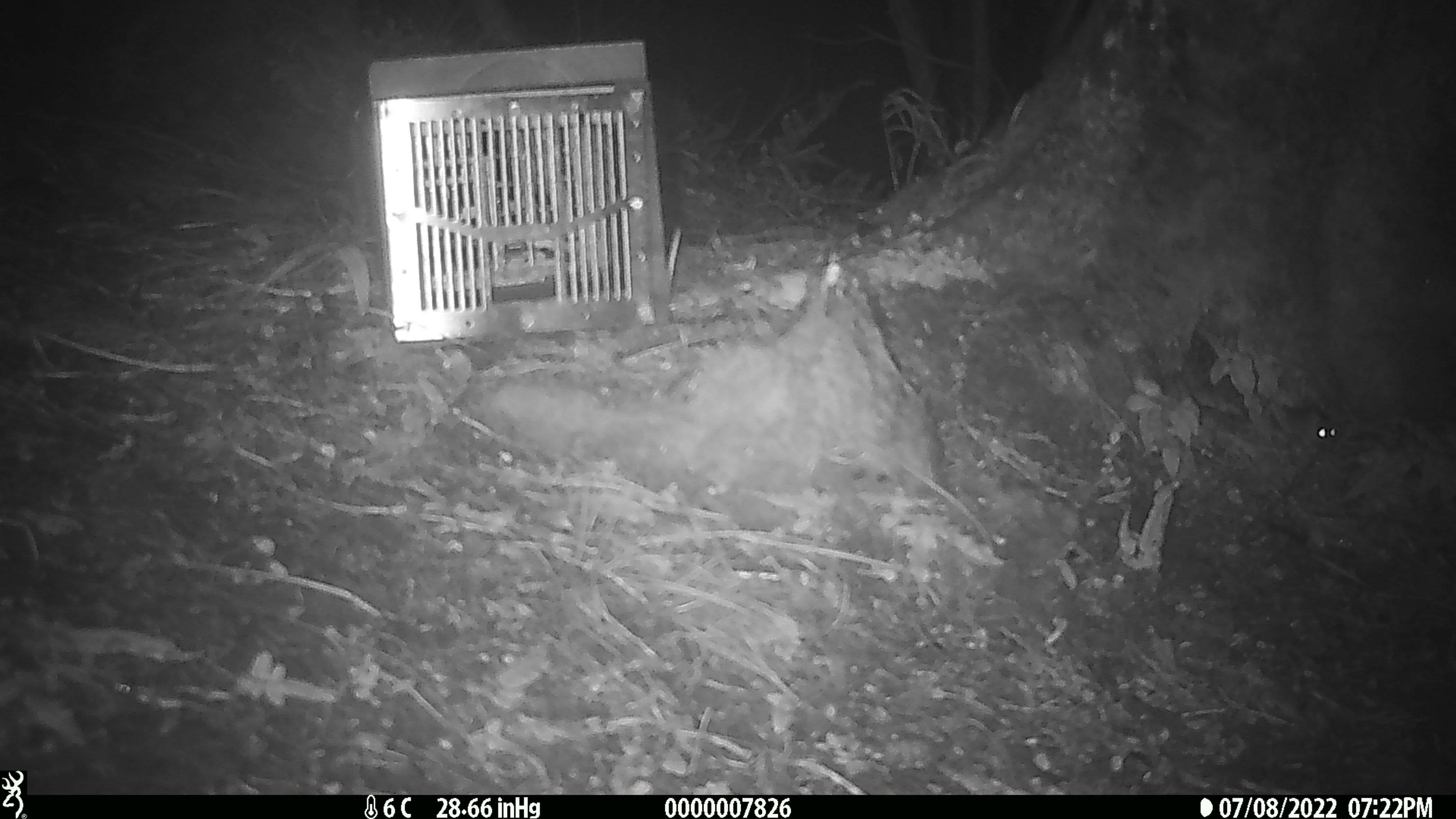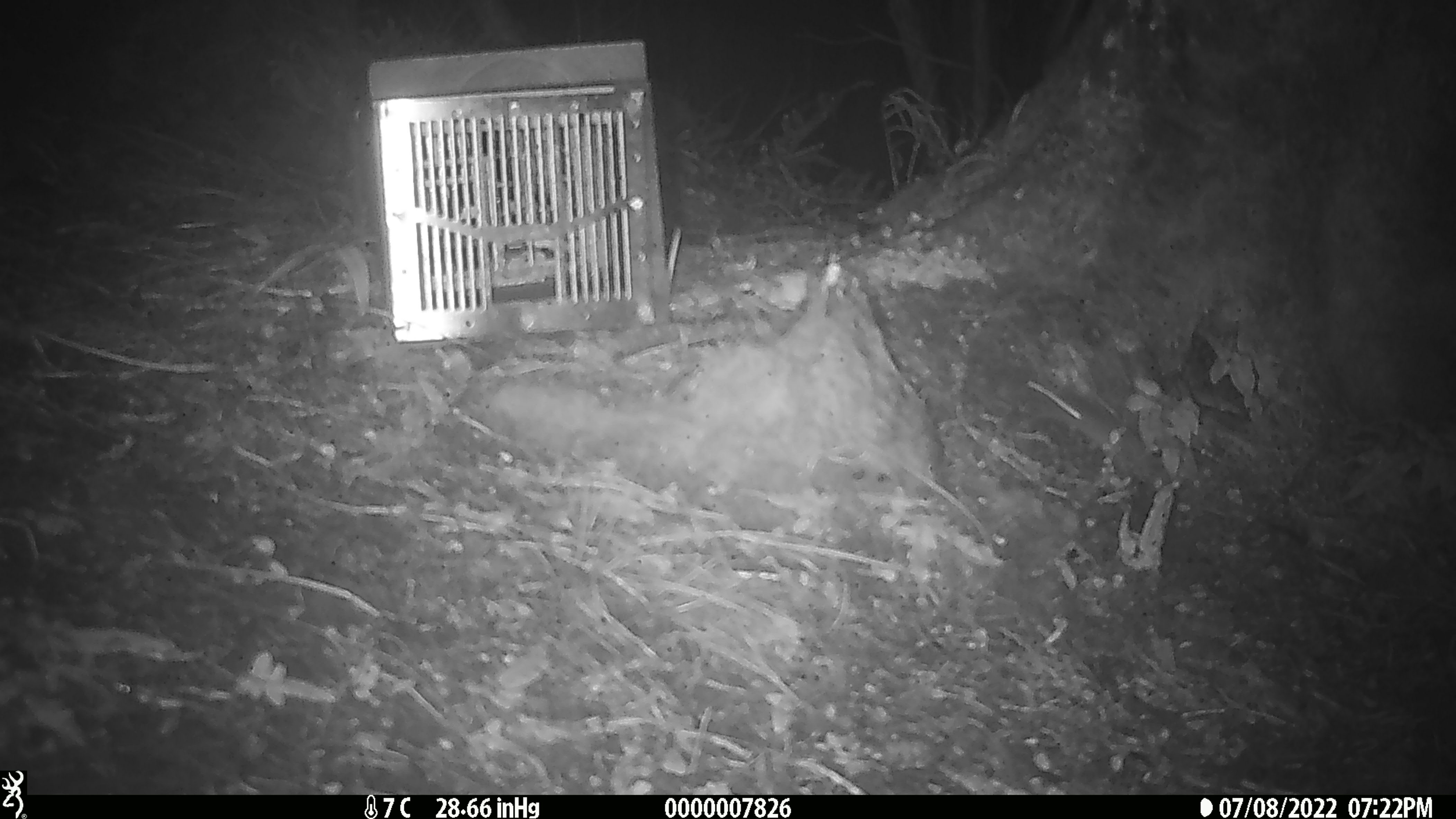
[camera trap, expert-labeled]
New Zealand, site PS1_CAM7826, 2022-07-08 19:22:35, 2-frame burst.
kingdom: Animalia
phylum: Chordata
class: Mammalia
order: Rodentia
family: Muridae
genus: Mus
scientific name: Mus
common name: mouse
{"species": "mouse (Mus)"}